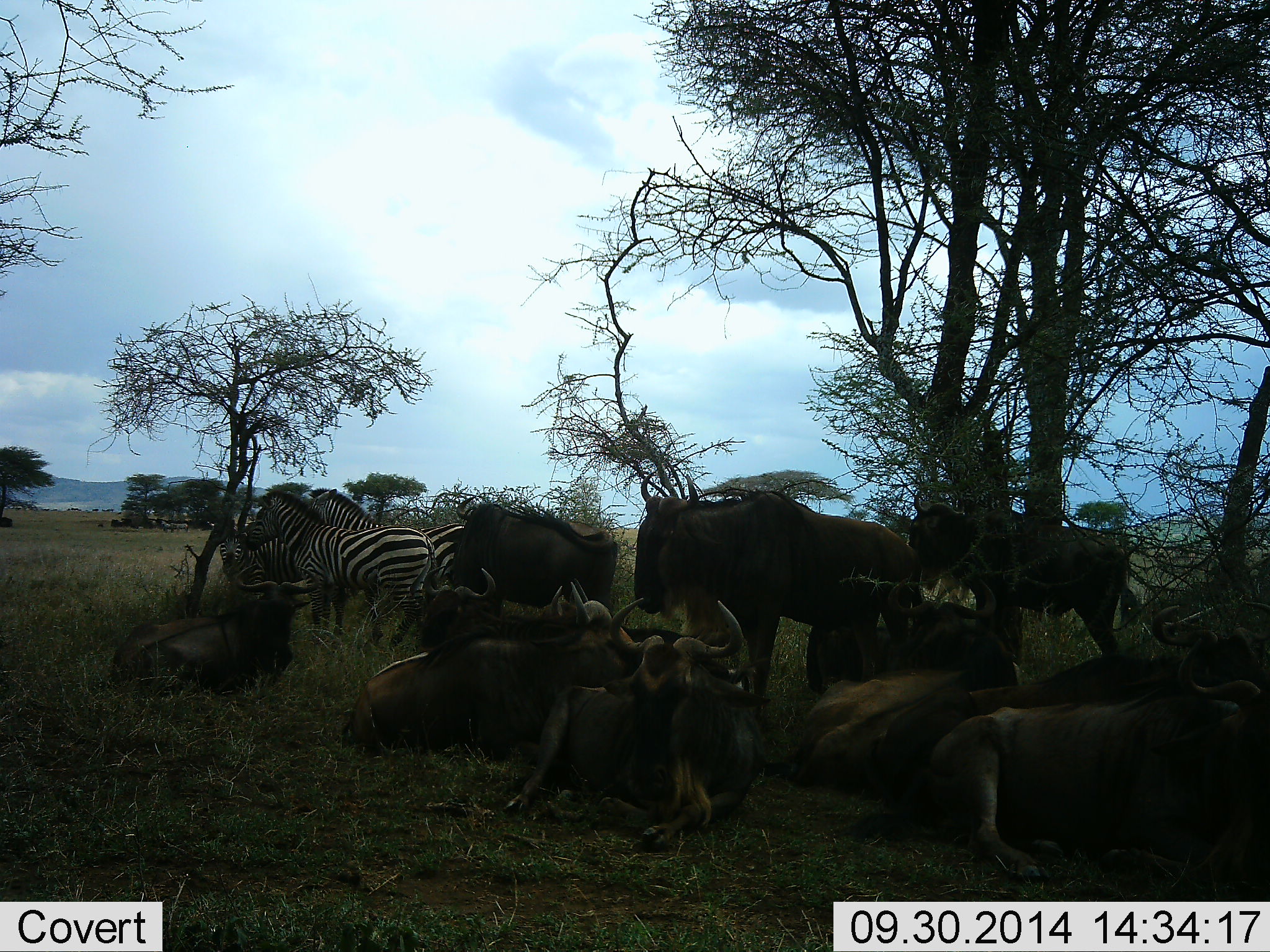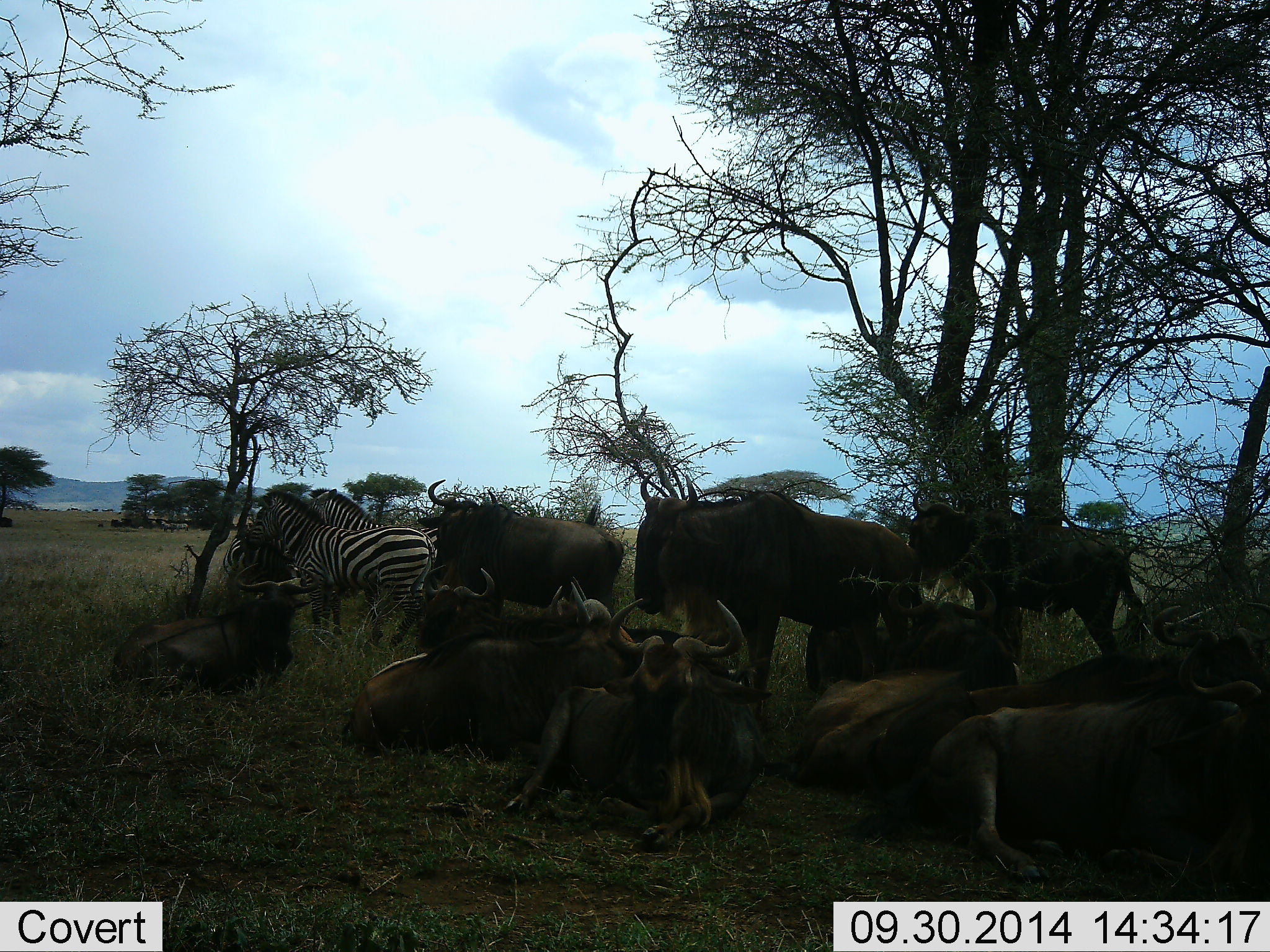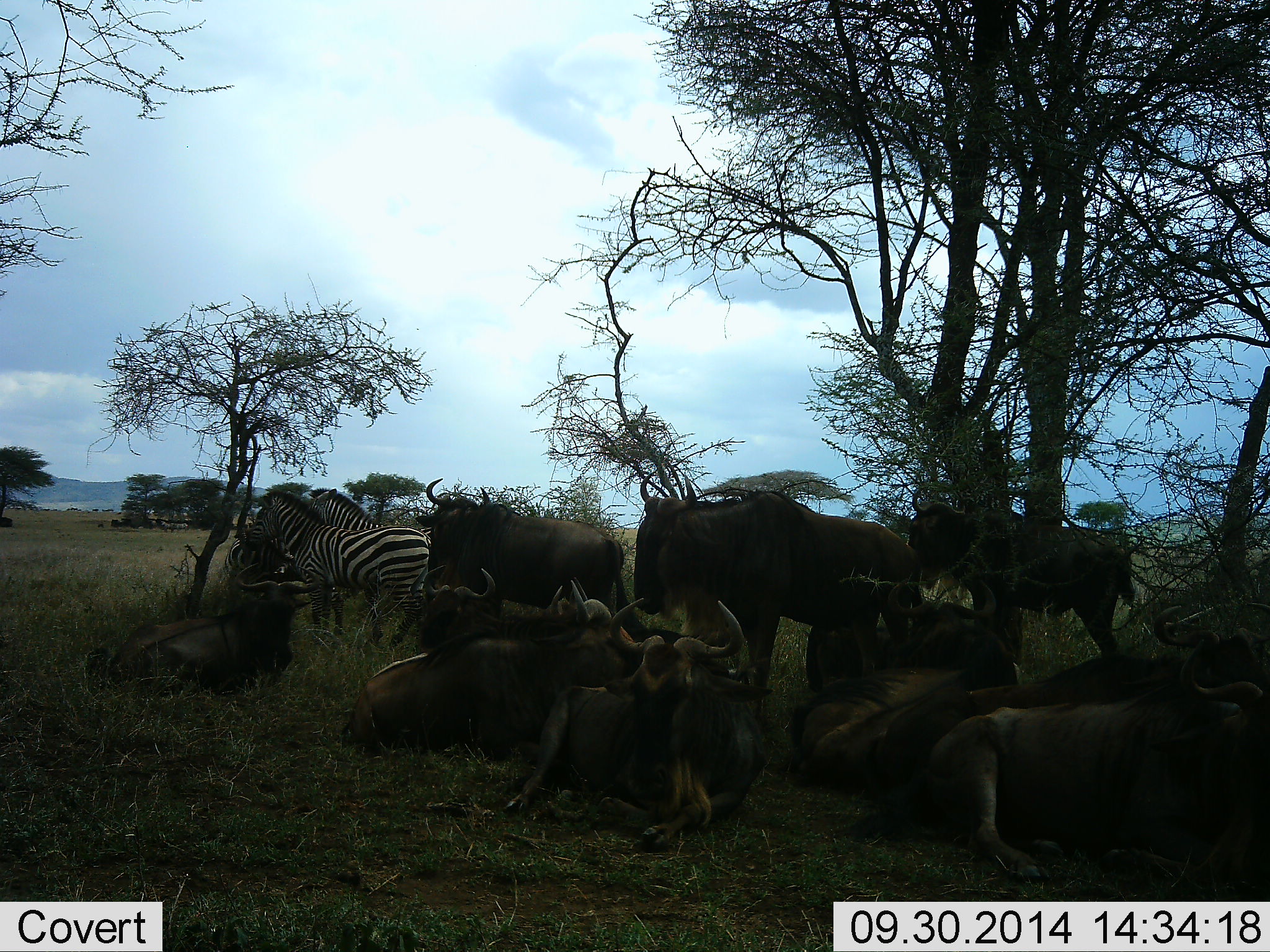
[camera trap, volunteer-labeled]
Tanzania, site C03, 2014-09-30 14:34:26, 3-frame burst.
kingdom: Animalia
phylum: Chordata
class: Mammalia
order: Artiodactyla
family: Bovidae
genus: Connochaetes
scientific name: Connochaetes taurinus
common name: blue wildebeest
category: wildebeest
Wildebeest (blue wildebeest) (Connochaetes taurinus), count 10. Behavior (volunteer vote fractions): standing 33%, resting 100%, moving 8%, interacting 8%. Young present (vote fraction): 0%. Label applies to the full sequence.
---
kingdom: Animalia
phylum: Chordata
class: Mammalia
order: Perissodactyla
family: Equidae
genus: Equus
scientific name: Equus quagga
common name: plains zebra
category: zebra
Zebra (plains zebra) (Equus quagga), count 3. Behavior (volunteer vote fractions): standing 100%, resting 0%, moving 15%, interacting 8%. Young present (vote fraction): 0%. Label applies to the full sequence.